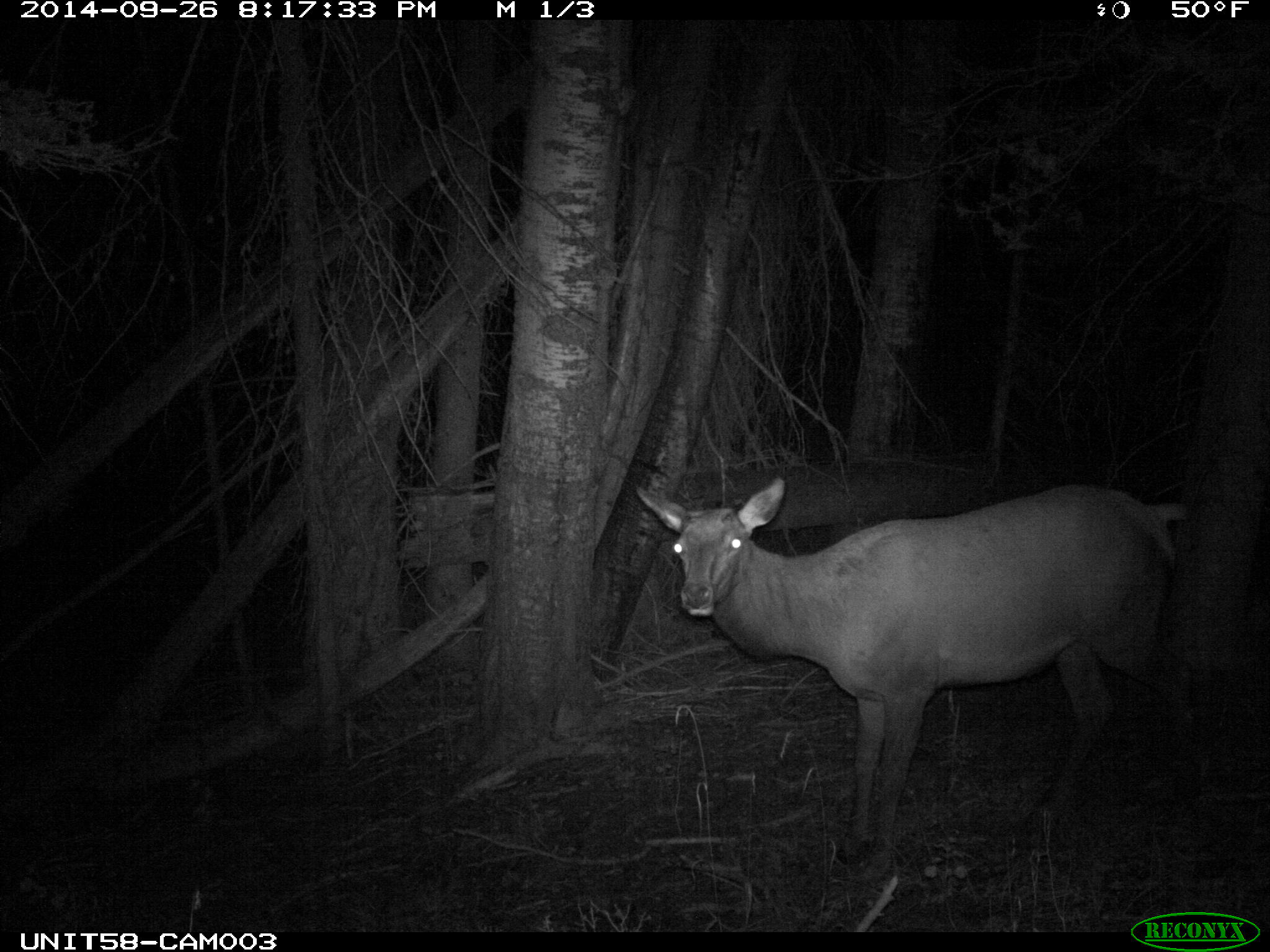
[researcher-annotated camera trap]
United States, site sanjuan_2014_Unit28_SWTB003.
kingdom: Animalia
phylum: Chordata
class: Mammalia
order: Artiodactyla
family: Cervidae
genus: Cervus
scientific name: Cervus elaphus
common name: red deer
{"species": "Cervus elaphus (red deer)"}